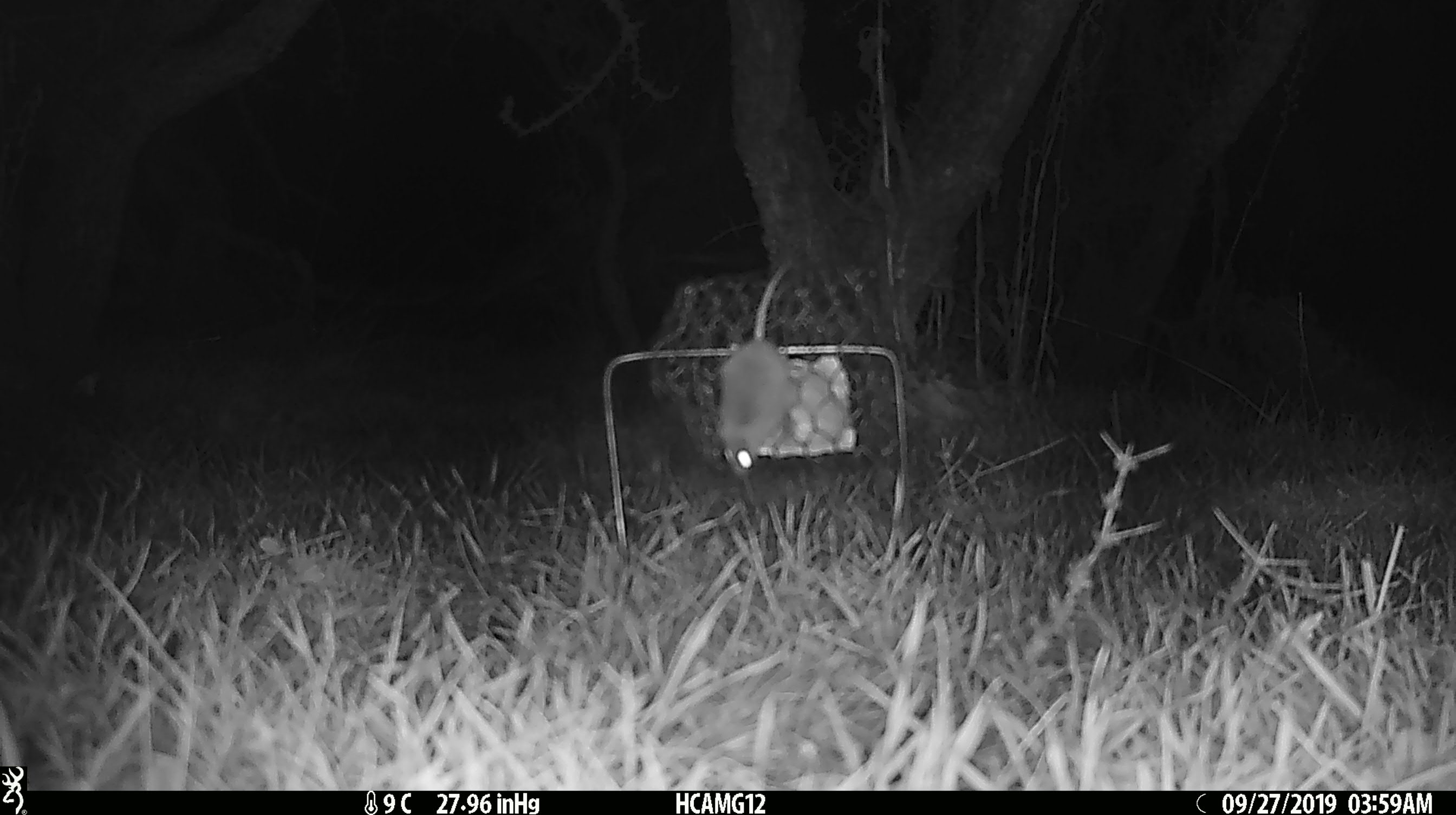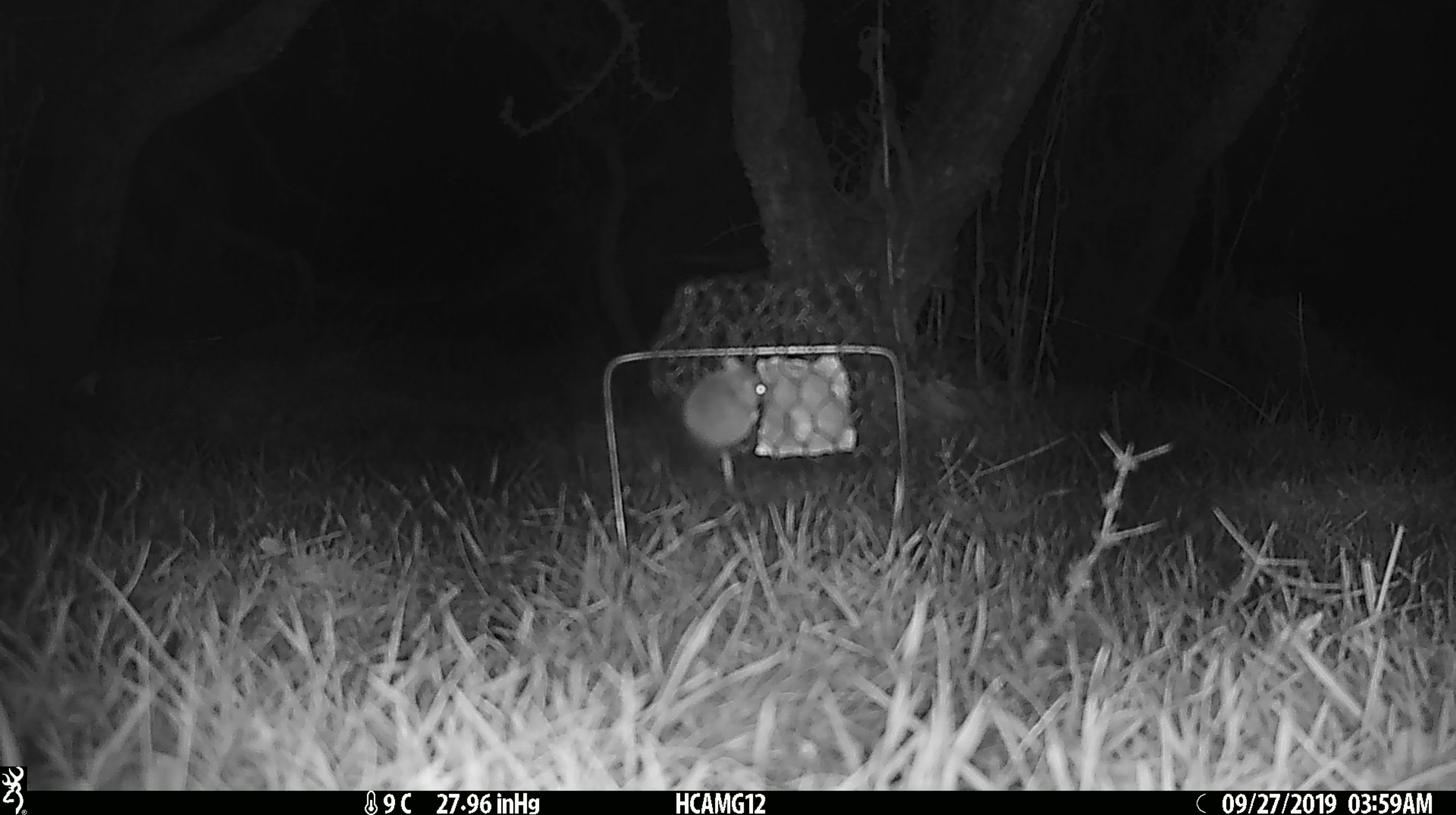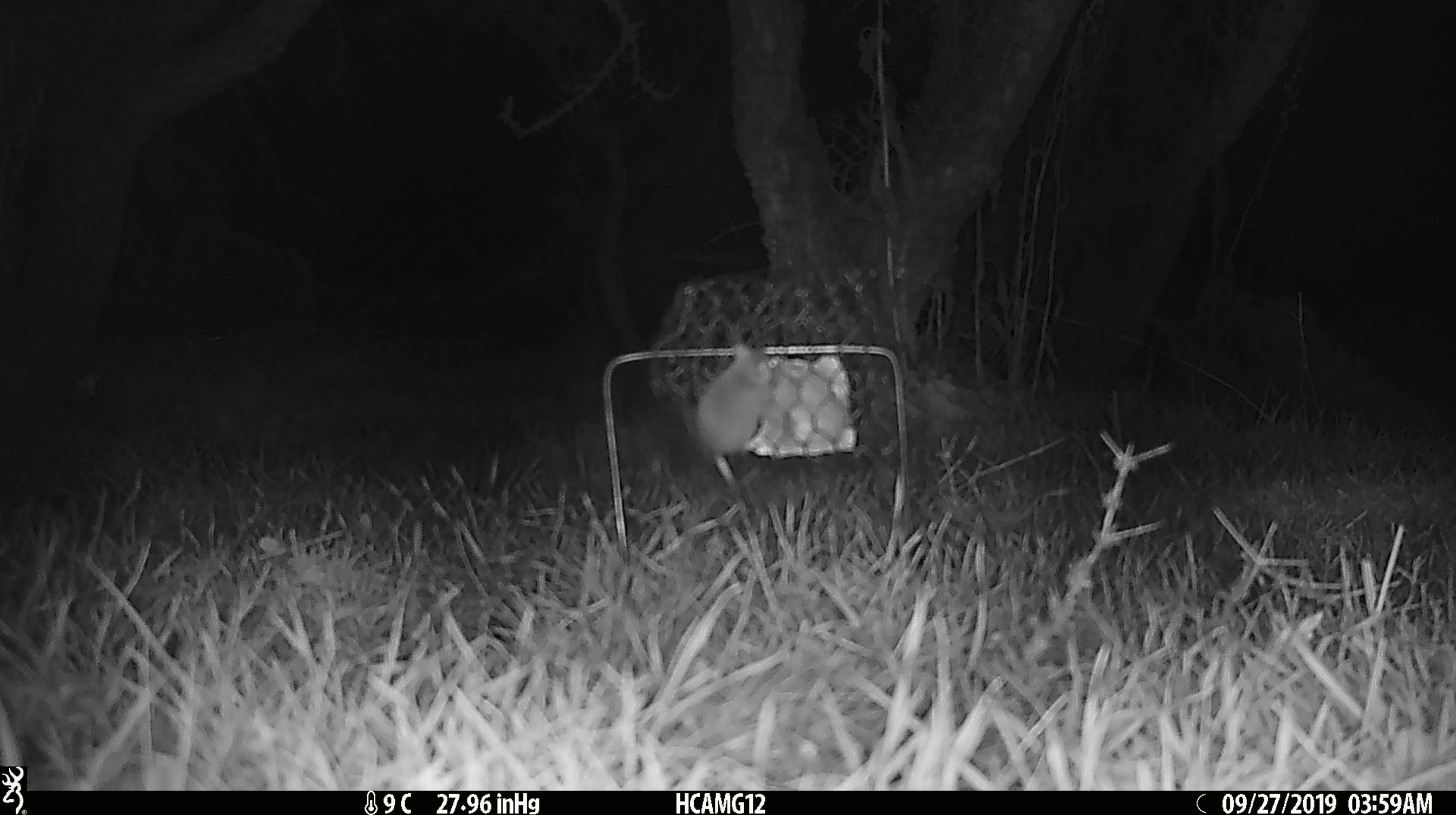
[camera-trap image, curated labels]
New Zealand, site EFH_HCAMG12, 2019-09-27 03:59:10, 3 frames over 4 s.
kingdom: Animalia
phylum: Chordata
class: Mammalia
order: Rodentia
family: Muridae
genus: Mus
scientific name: Mus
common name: mouse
Mouse (Mus).